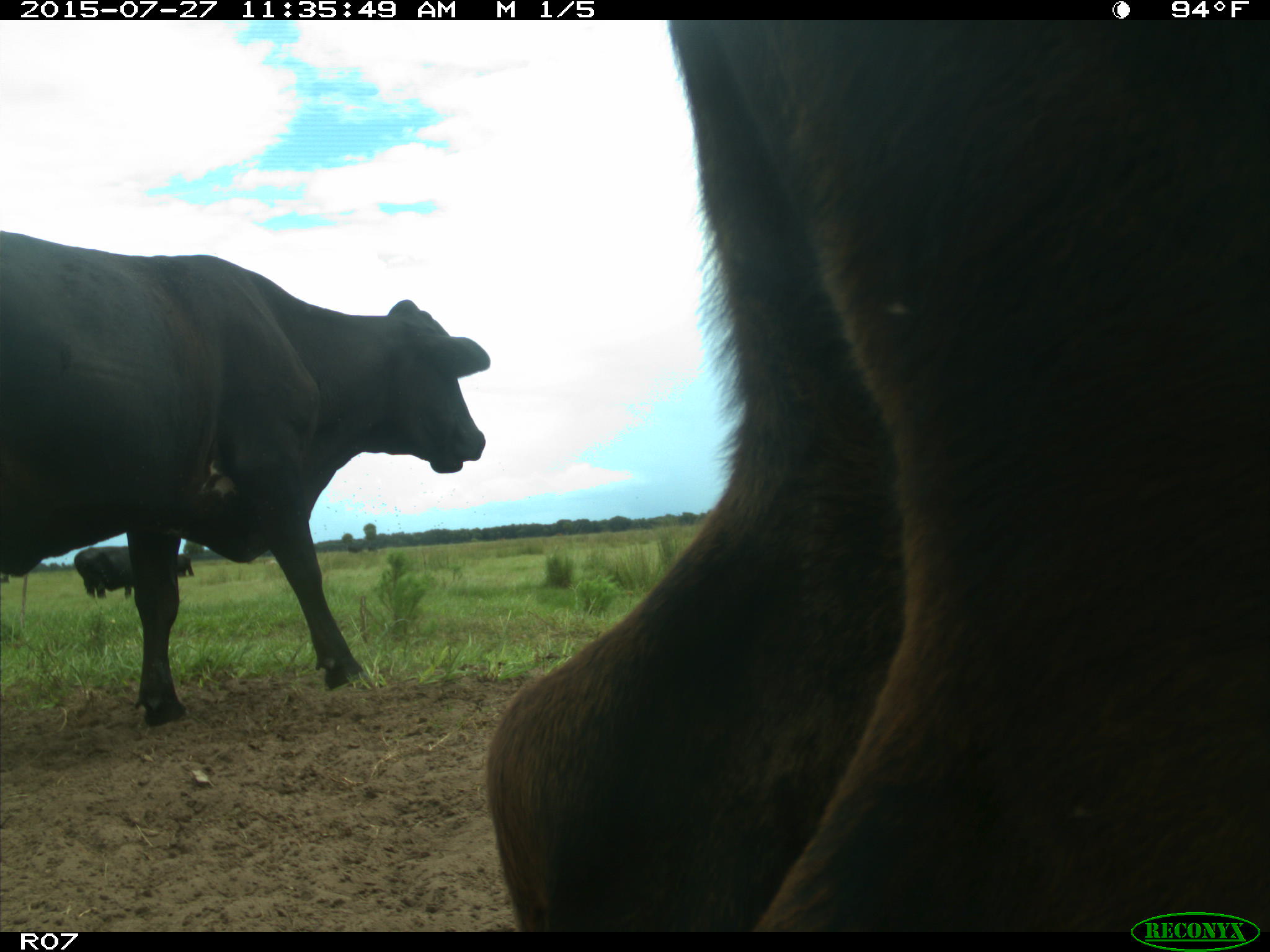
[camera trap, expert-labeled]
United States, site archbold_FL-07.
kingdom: Animalia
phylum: Chordata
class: Mammalia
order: Artiodactyla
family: Bovidae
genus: Bos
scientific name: Bos taurus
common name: domestic cow